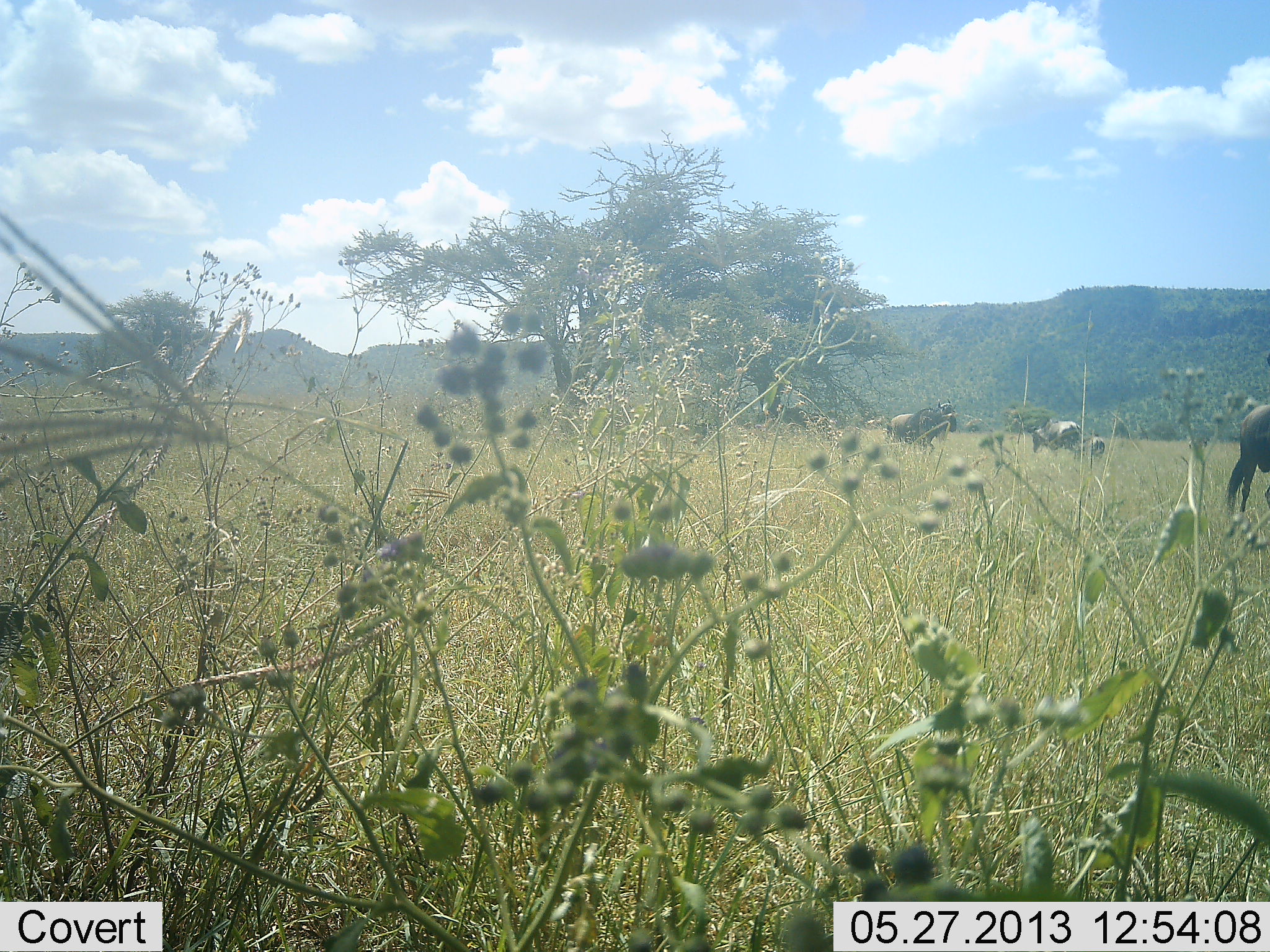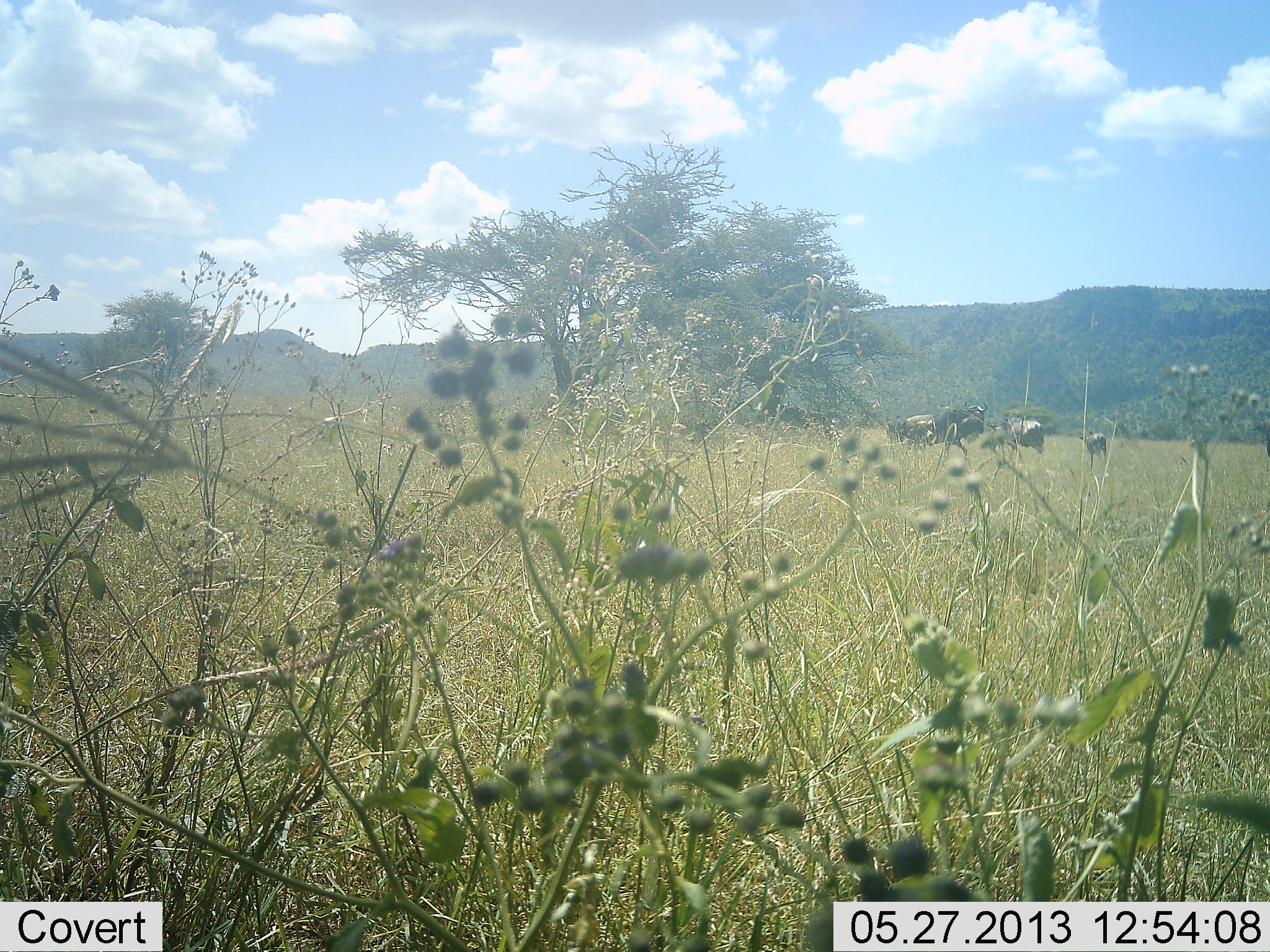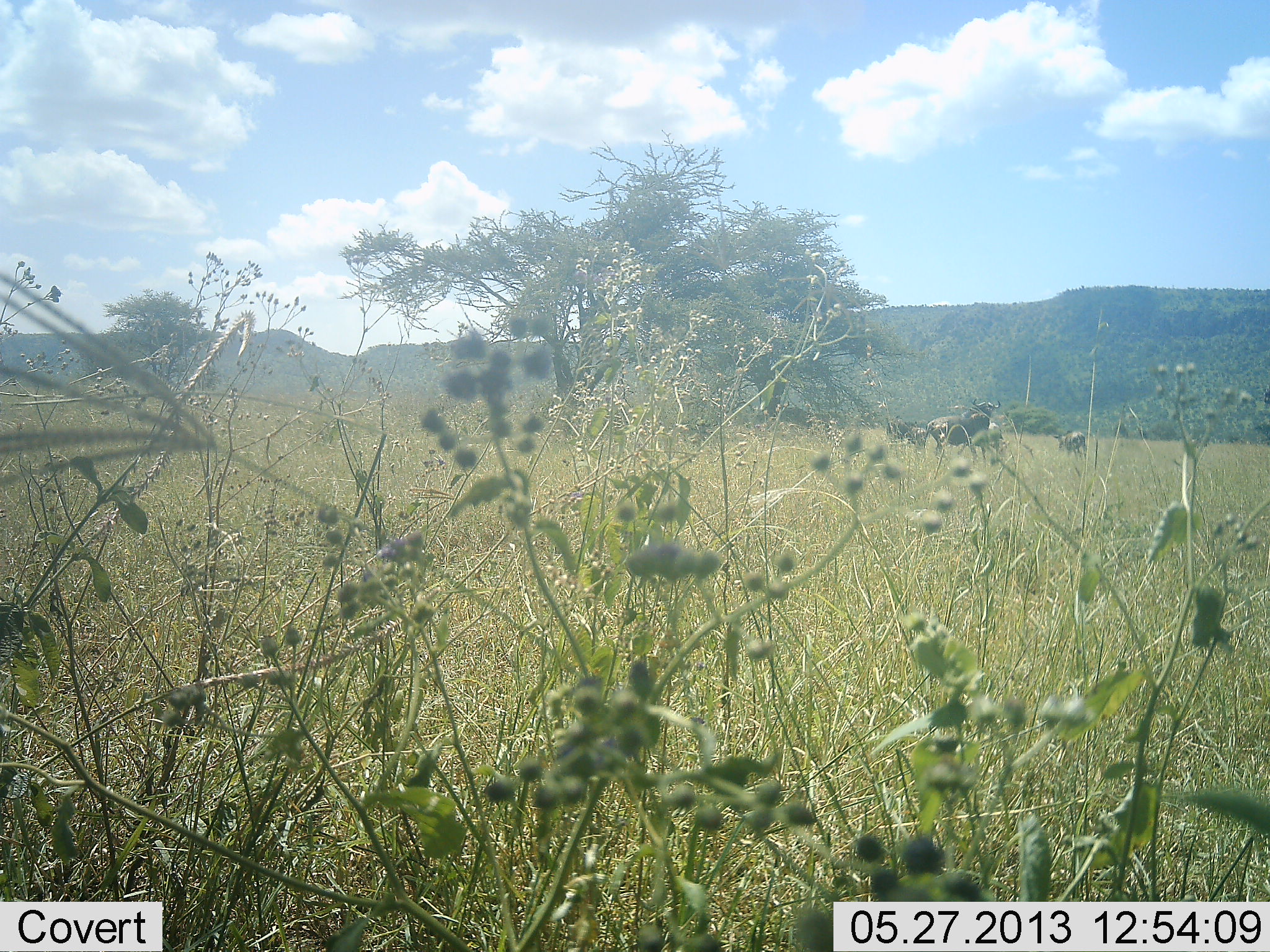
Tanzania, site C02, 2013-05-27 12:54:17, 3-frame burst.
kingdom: Animalia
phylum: Chordata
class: Mammalia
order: Artiodactyla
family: Bovidae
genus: Connochaetes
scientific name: Connochaetes taurinus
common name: blue wildebeest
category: wildebeest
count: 5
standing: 40%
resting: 10%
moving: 90%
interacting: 0%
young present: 40%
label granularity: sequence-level